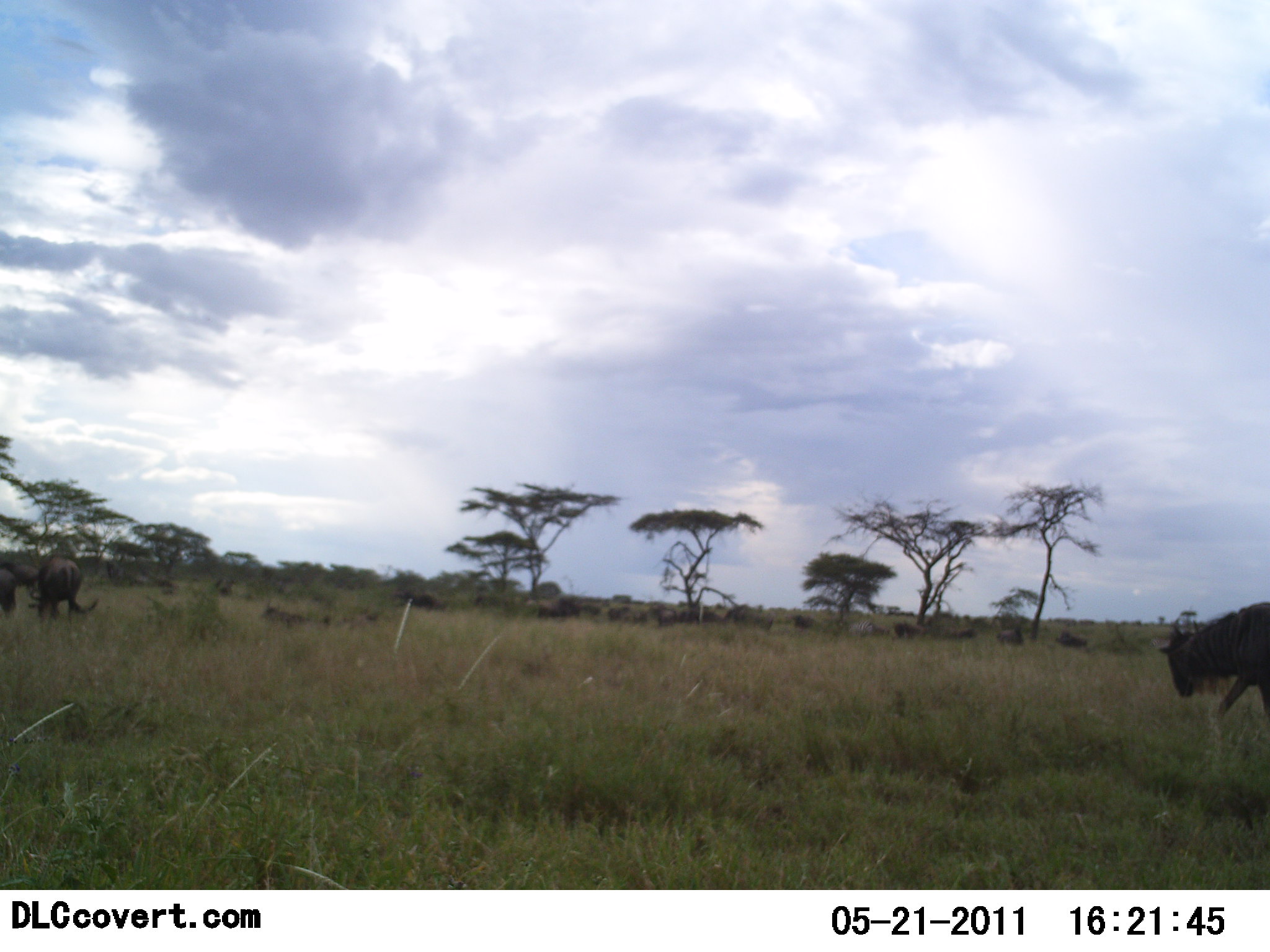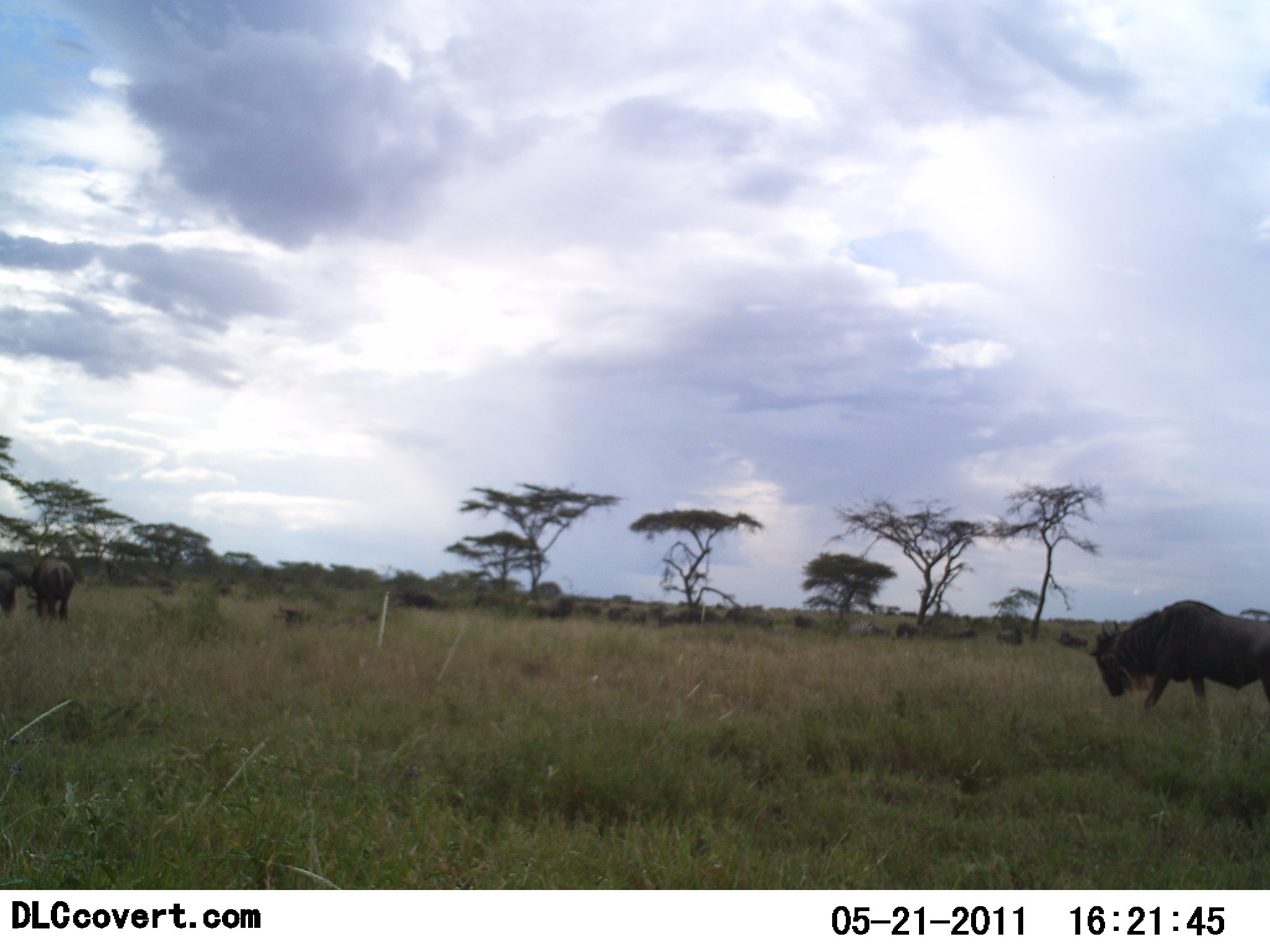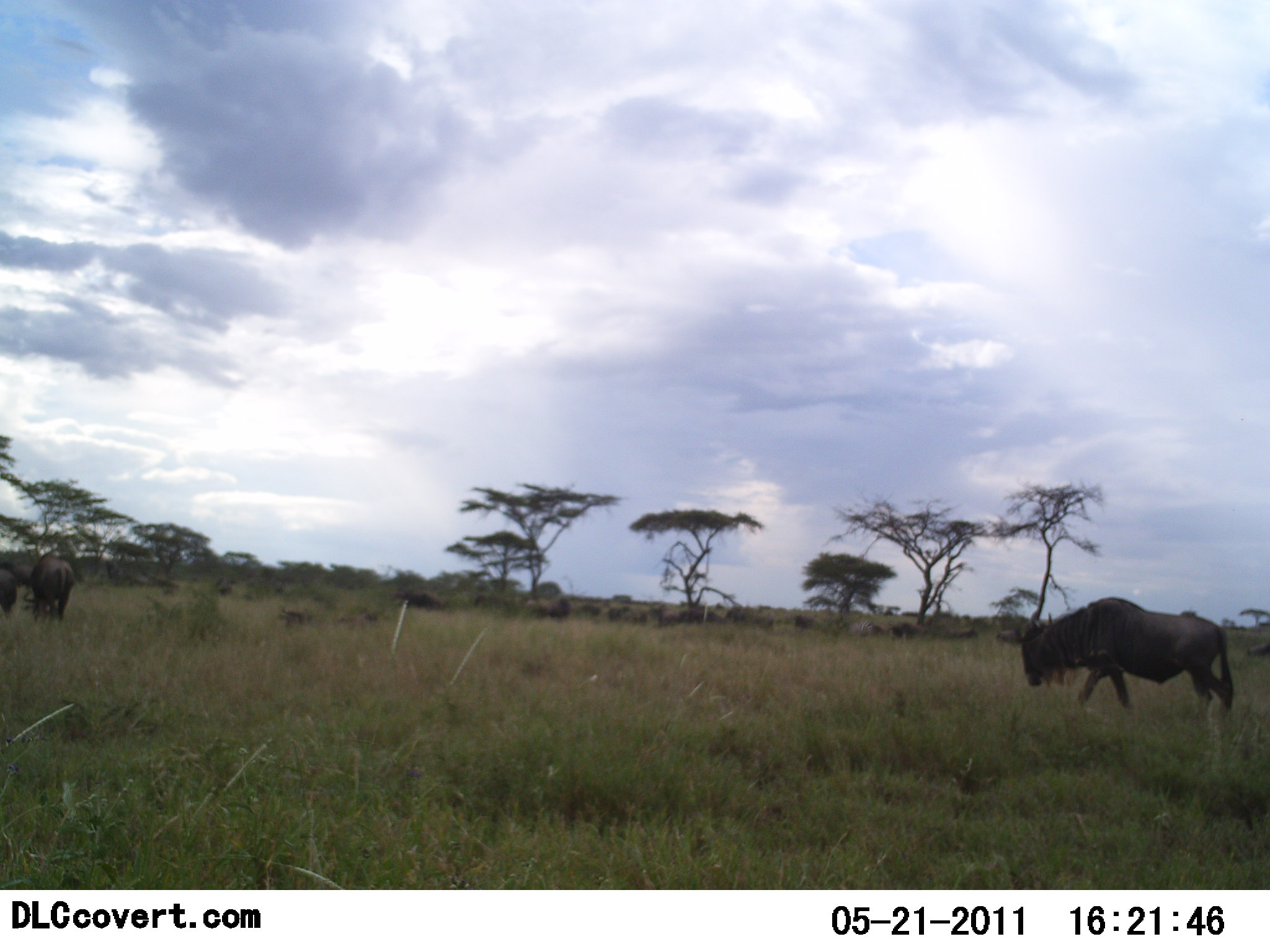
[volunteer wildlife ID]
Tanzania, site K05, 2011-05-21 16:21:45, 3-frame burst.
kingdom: Animalia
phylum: Chordata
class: Mammalia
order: Artiodactyla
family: Bovidae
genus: Connochaetes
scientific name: Connochaetes taurinus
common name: blue wildebeest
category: wildebeest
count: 11-50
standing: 42%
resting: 17%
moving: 92%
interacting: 8%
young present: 0%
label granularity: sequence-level